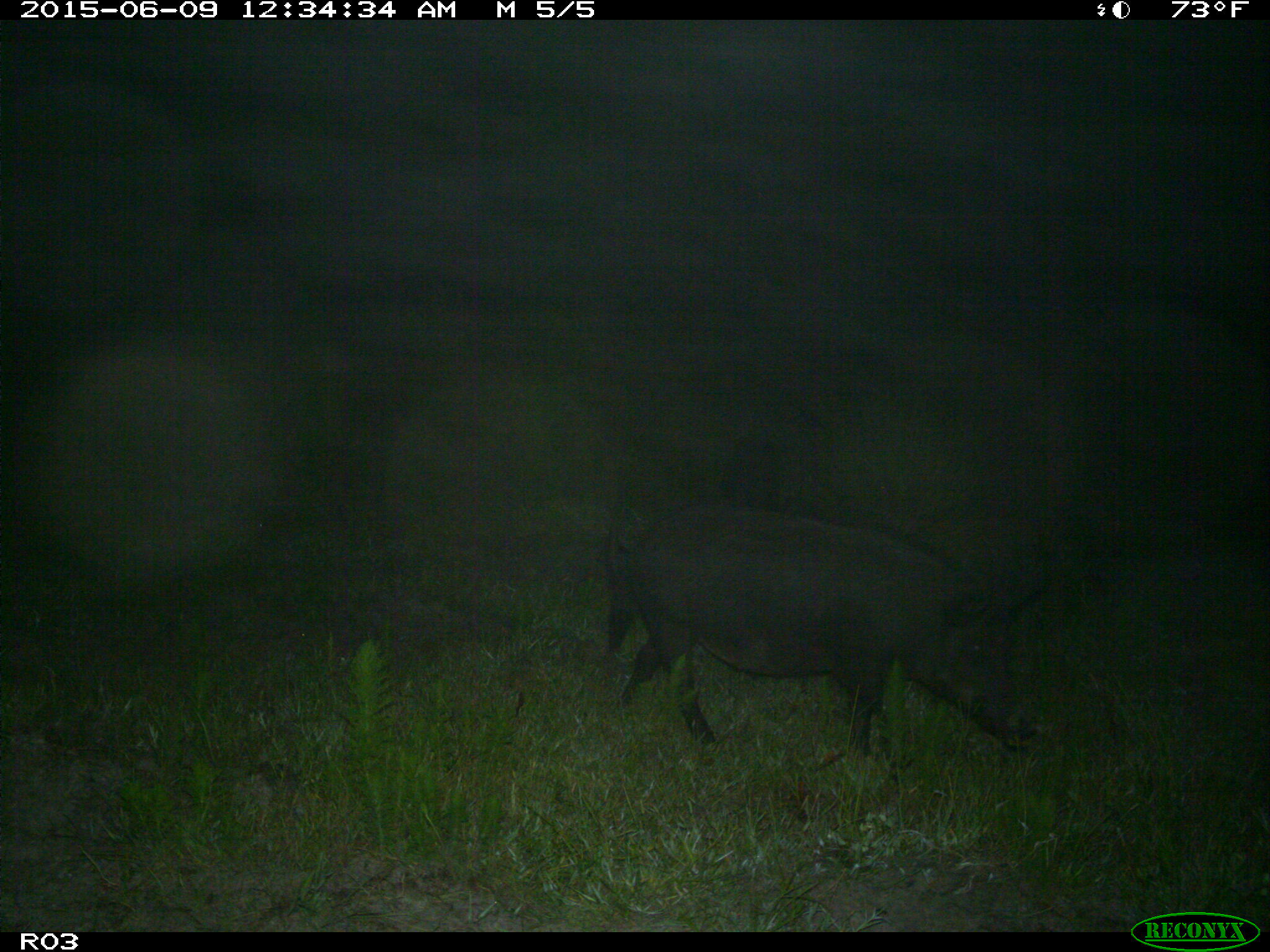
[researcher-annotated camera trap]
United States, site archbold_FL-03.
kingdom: Animalia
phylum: Chordata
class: Mammalia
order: Artiodactyla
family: Suidae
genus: Sus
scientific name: Sus scrofa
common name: wild boar